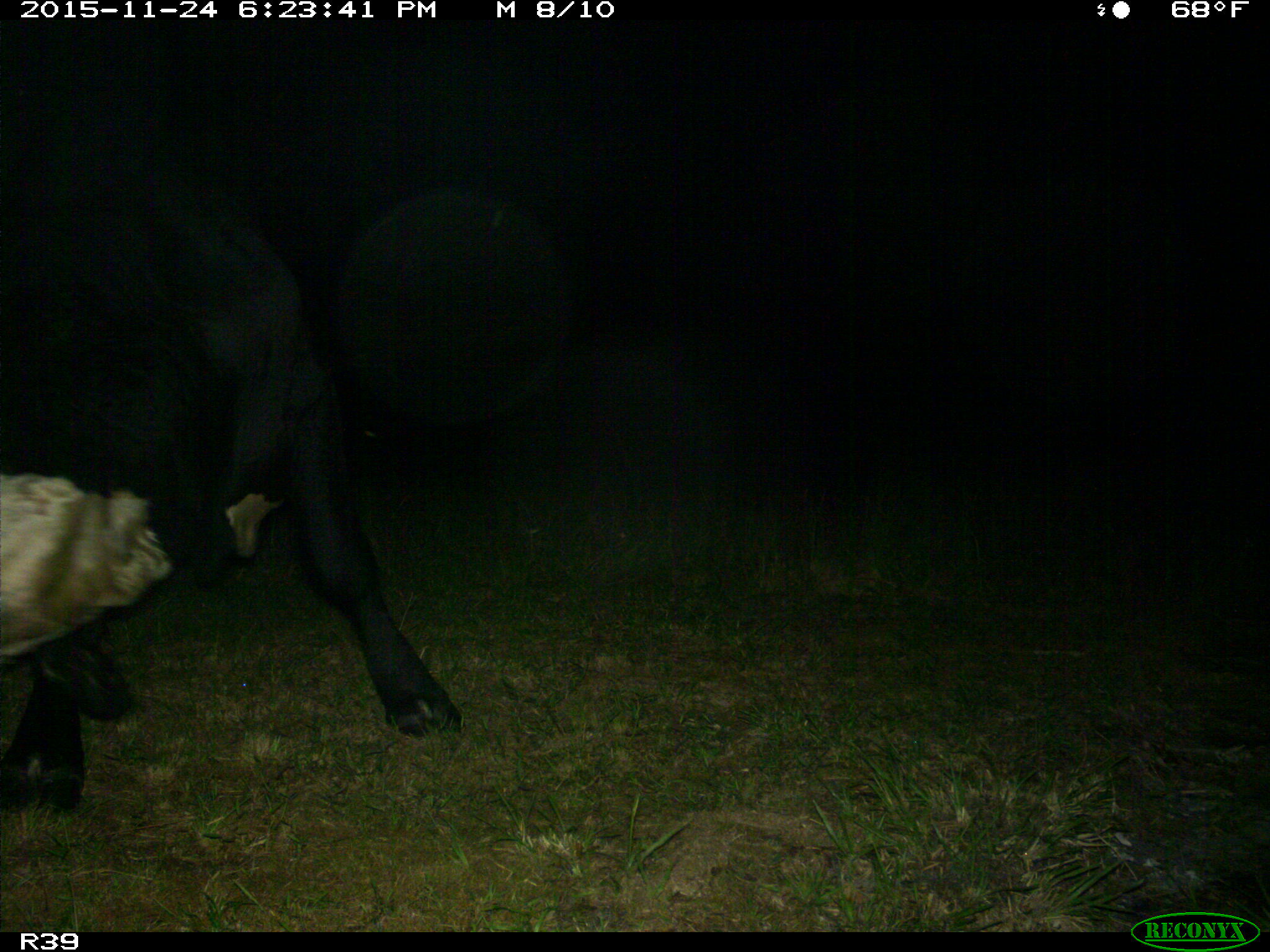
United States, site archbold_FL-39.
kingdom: Animalia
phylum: Chordata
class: Mammalia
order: Artiodactyla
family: Bovidae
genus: Bos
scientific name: Bos taurus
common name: domestic cow